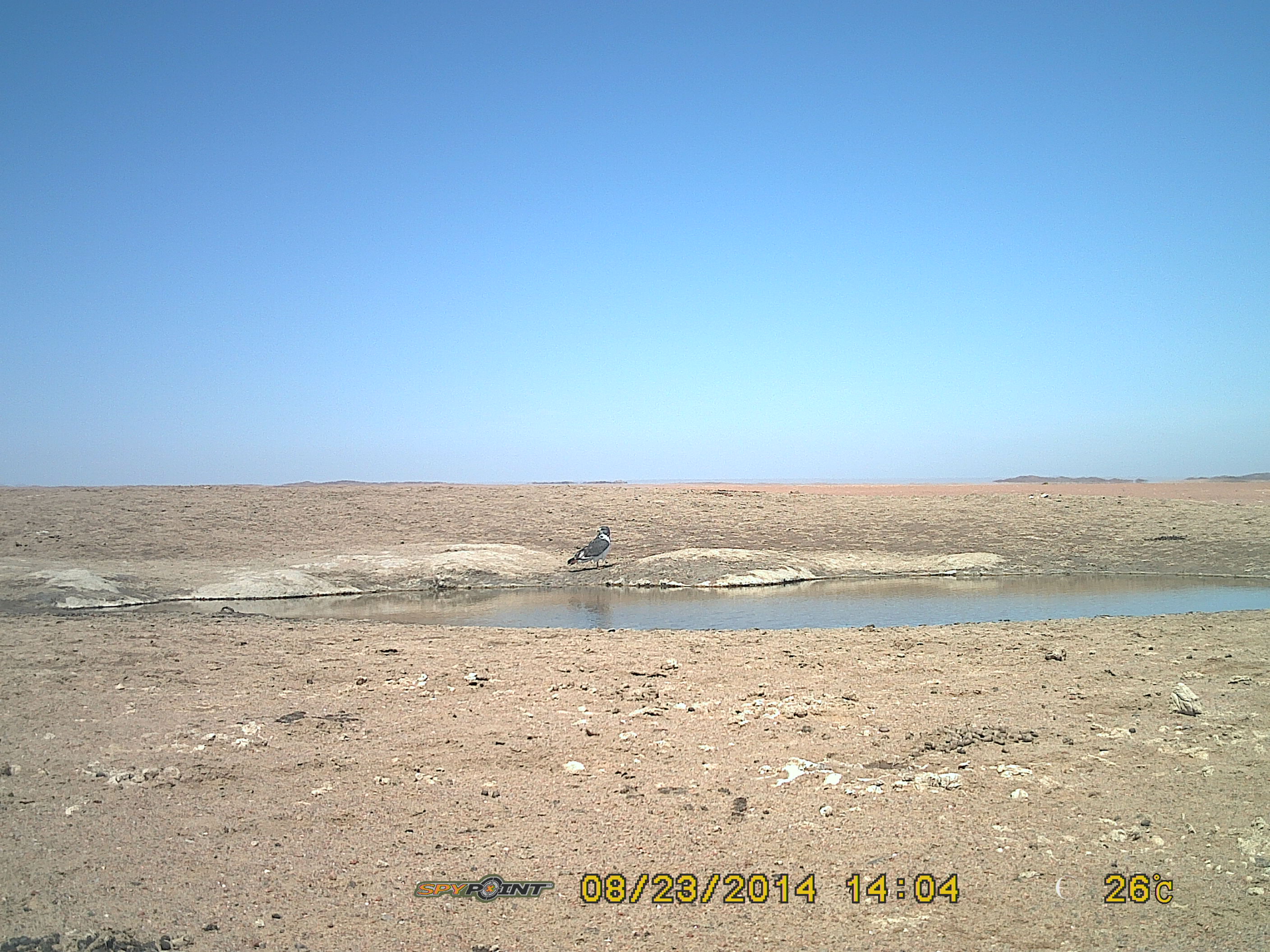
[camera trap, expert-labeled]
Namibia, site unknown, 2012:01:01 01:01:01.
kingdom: Animalia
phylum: Chordata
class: Aves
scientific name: Aves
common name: raptor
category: cn-raptors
Cn-raptors (raptor) (Aves).